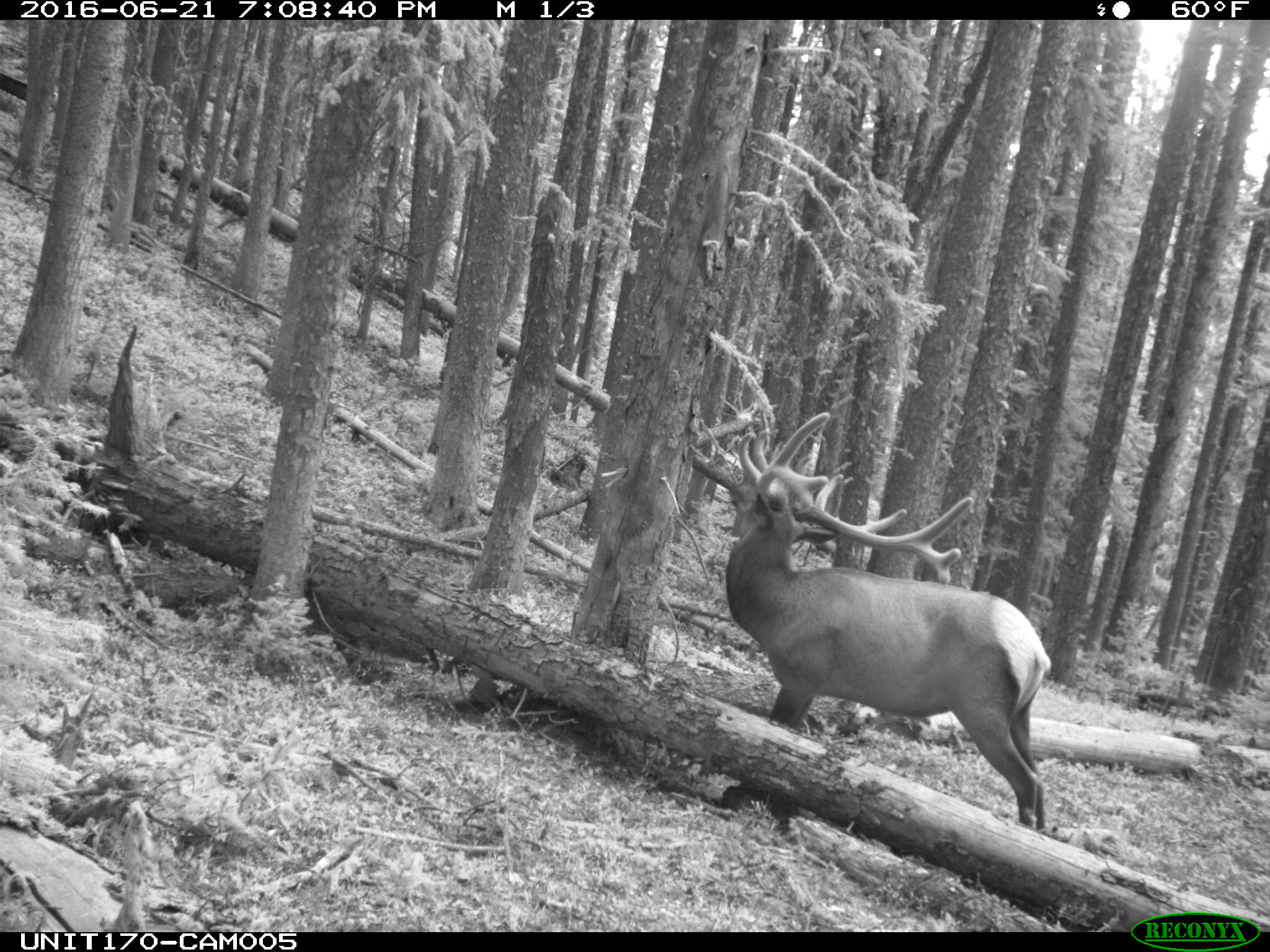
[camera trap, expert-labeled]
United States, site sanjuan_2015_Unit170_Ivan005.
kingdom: Animalia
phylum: Chordata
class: Mammalia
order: Artiodactyla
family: Cervidae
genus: Cervus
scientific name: Cervus elaphus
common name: red deer